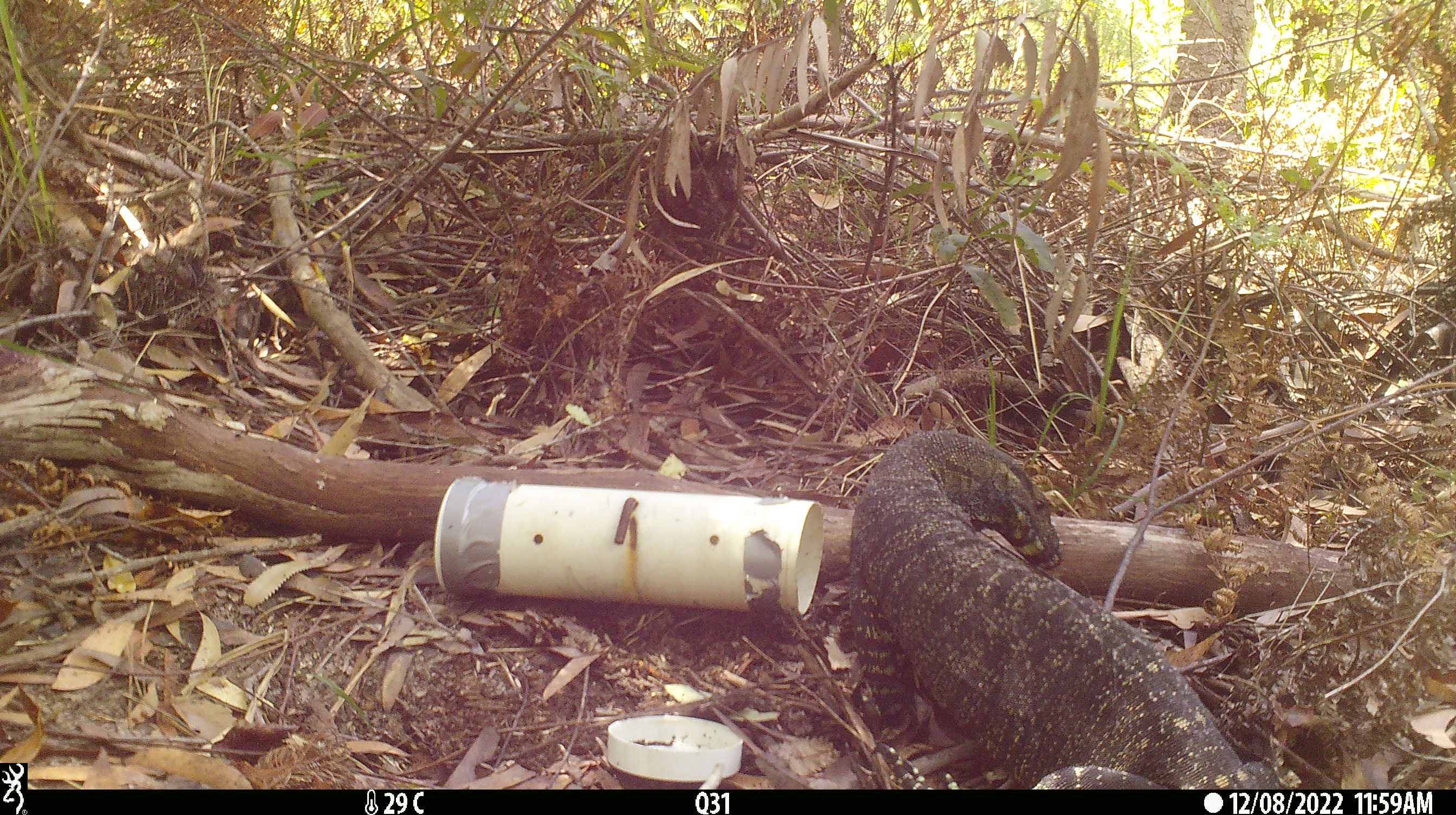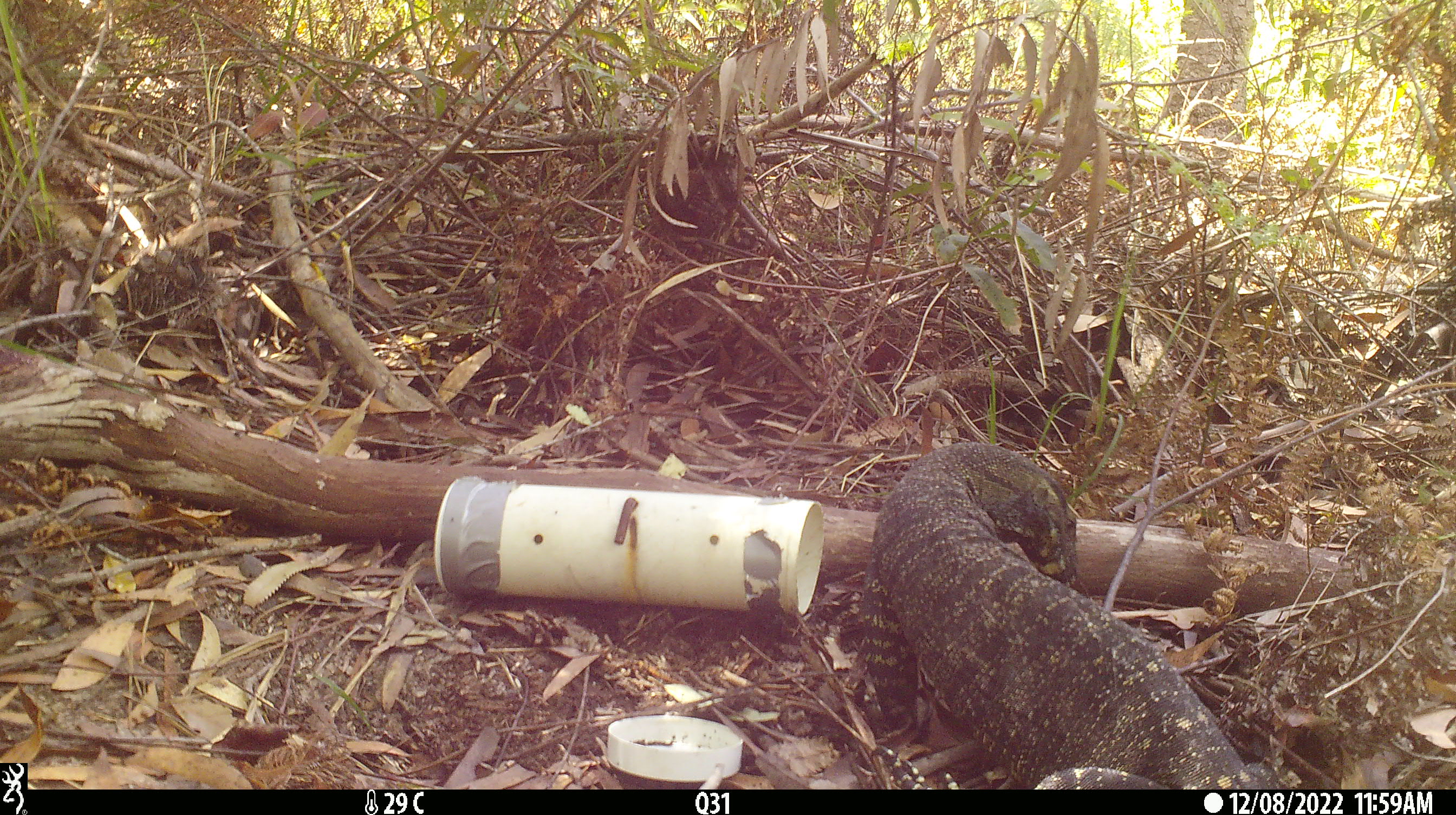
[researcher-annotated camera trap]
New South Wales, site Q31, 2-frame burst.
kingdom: Animalia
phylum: Chordata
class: Reptilia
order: Squamata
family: Varanidae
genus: Varanus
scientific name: Varanus varius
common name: lace monitor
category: goanna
Goanna (lace monitor) (Varanus varius).